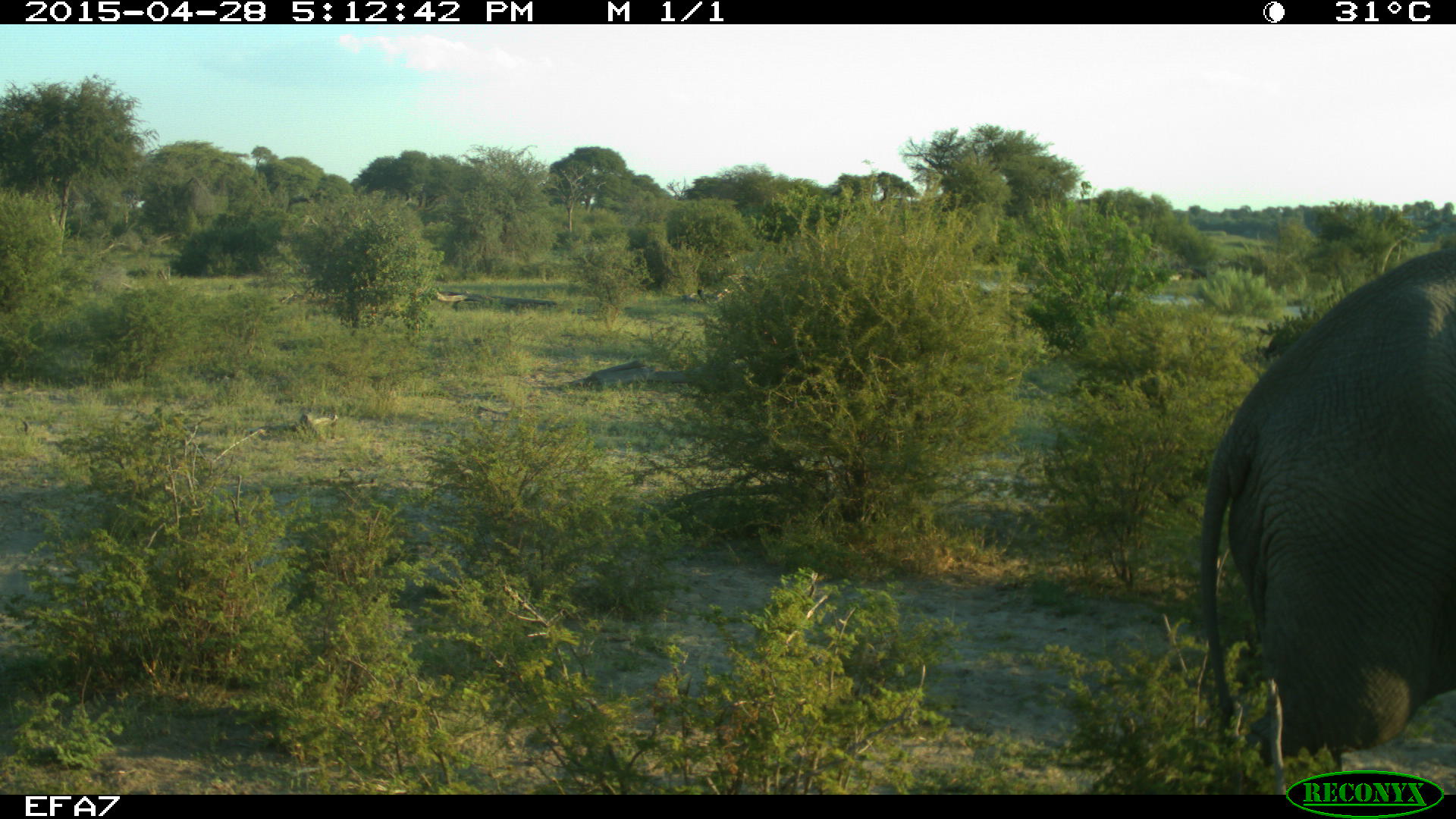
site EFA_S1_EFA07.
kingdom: Animalia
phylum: Chordata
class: Mammalia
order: Proboscidea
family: Elephantidae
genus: Loxodonta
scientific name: Loxodonta africana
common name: african bush elephant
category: elephant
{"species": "elephant (african bush elephant) (Loxodonta africana)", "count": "1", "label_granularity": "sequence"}